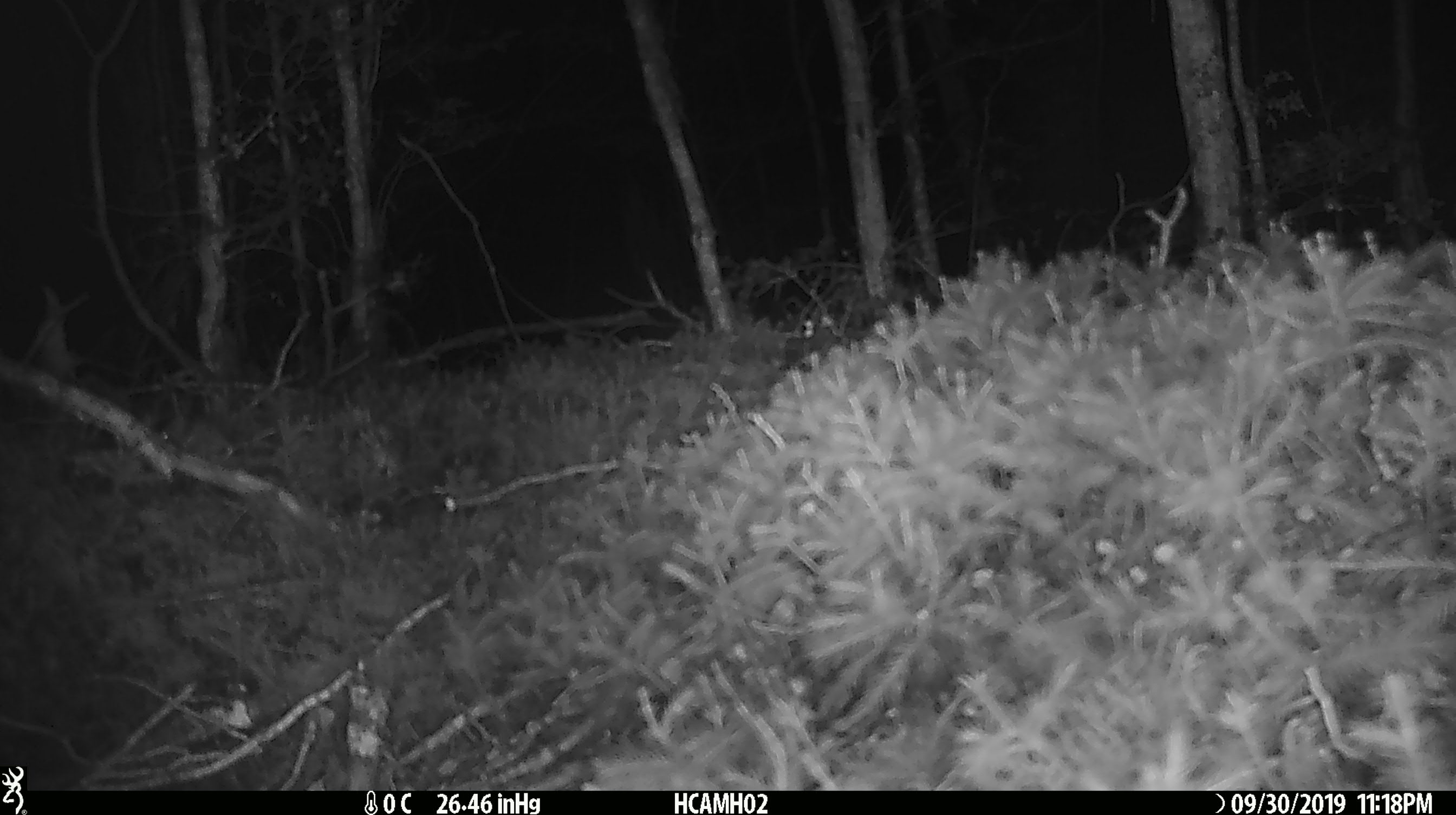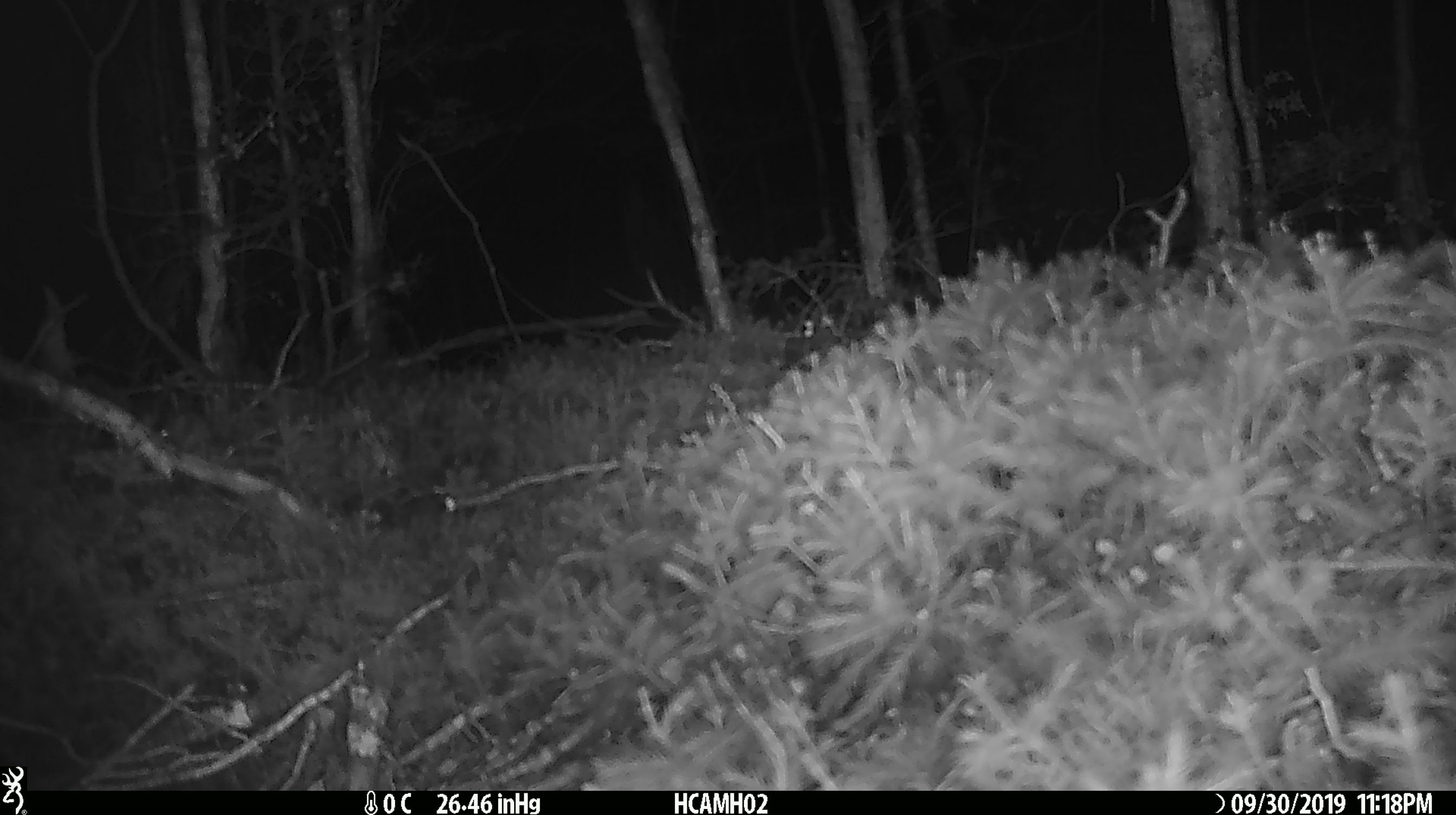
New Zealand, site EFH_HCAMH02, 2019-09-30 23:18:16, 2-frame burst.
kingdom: Animalia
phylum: Chordata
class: Mammalia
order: Rodentia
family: Muridae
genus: Mus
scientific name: Mus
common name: mouse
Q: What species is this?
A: Mouse (Mus).